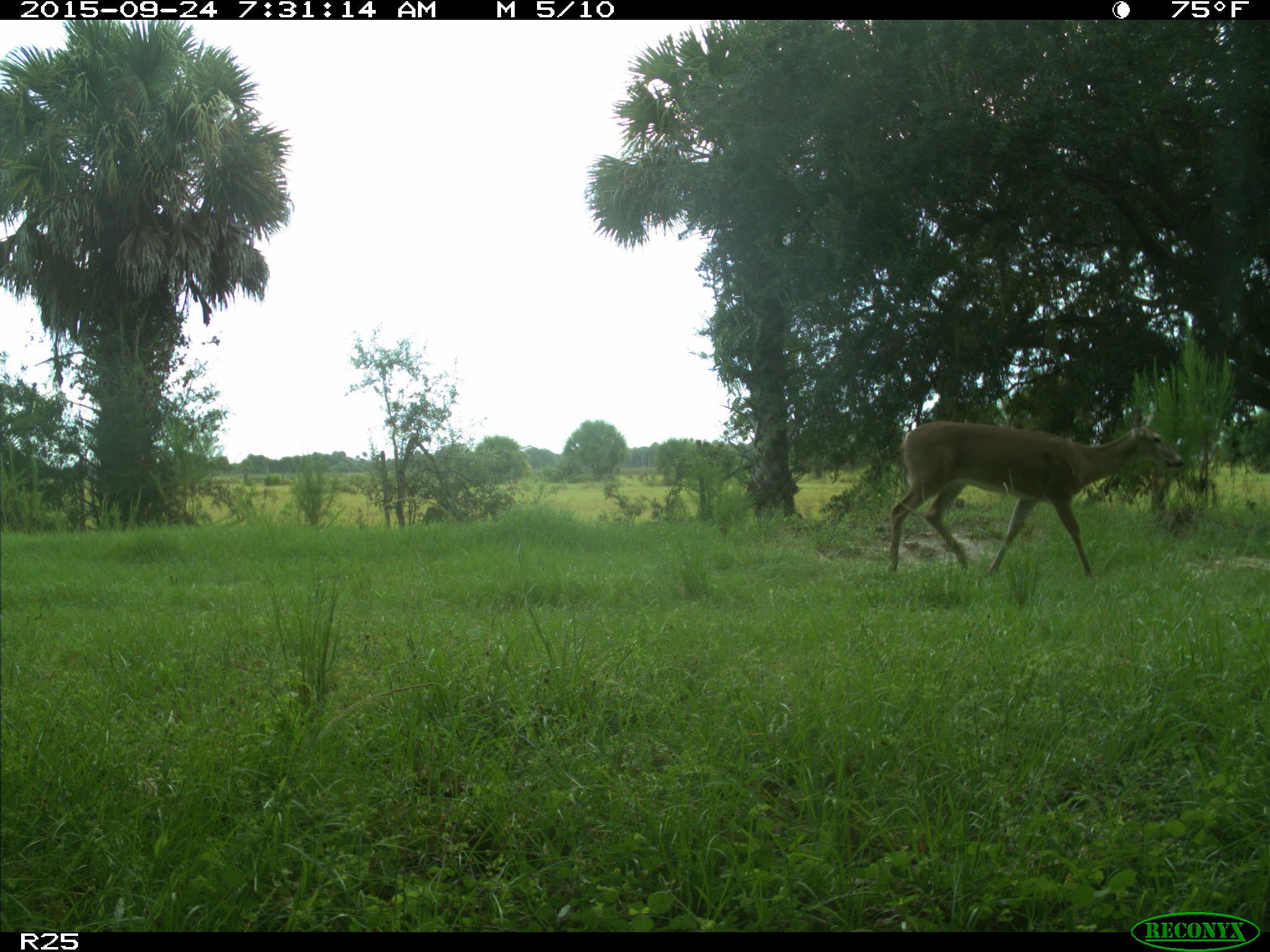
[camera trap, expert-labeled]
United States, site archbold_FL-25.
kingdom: Animalia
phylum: Chordata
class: Mammalia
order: Artiodactyla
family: Cervidae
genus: Odocoileus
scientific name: Odocoileus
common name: deer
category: unidentified deer